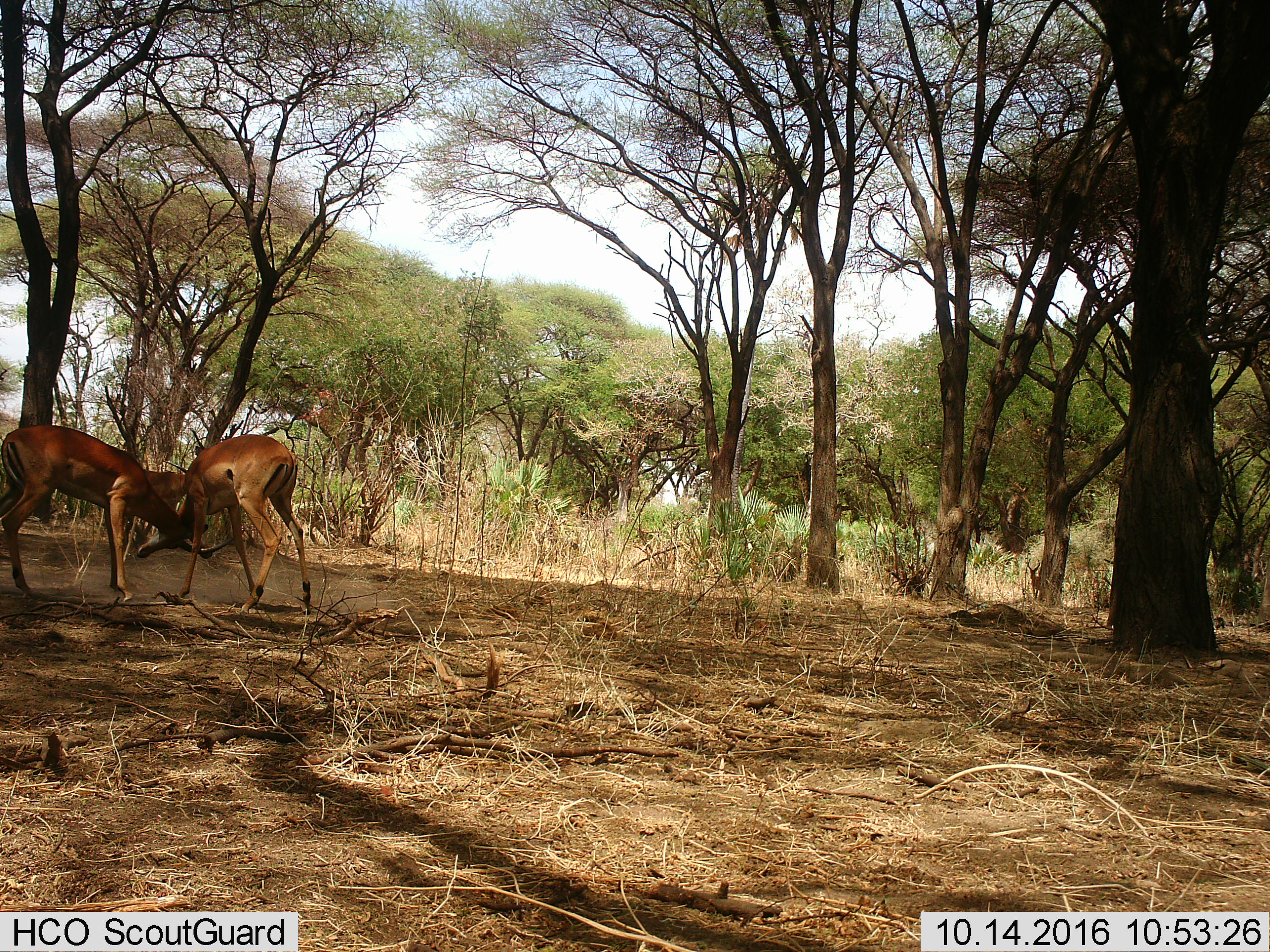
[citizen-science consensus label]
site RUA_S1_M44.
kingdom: Animalia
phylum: Chordata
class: Mammalia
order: Artiodactyla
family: Bovidae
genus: Aepyceros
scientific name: Aepyceros melampus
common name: impala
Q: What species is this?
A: Impala (Aepyceros melampus).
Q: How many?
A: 3.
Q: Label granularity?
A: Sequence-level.